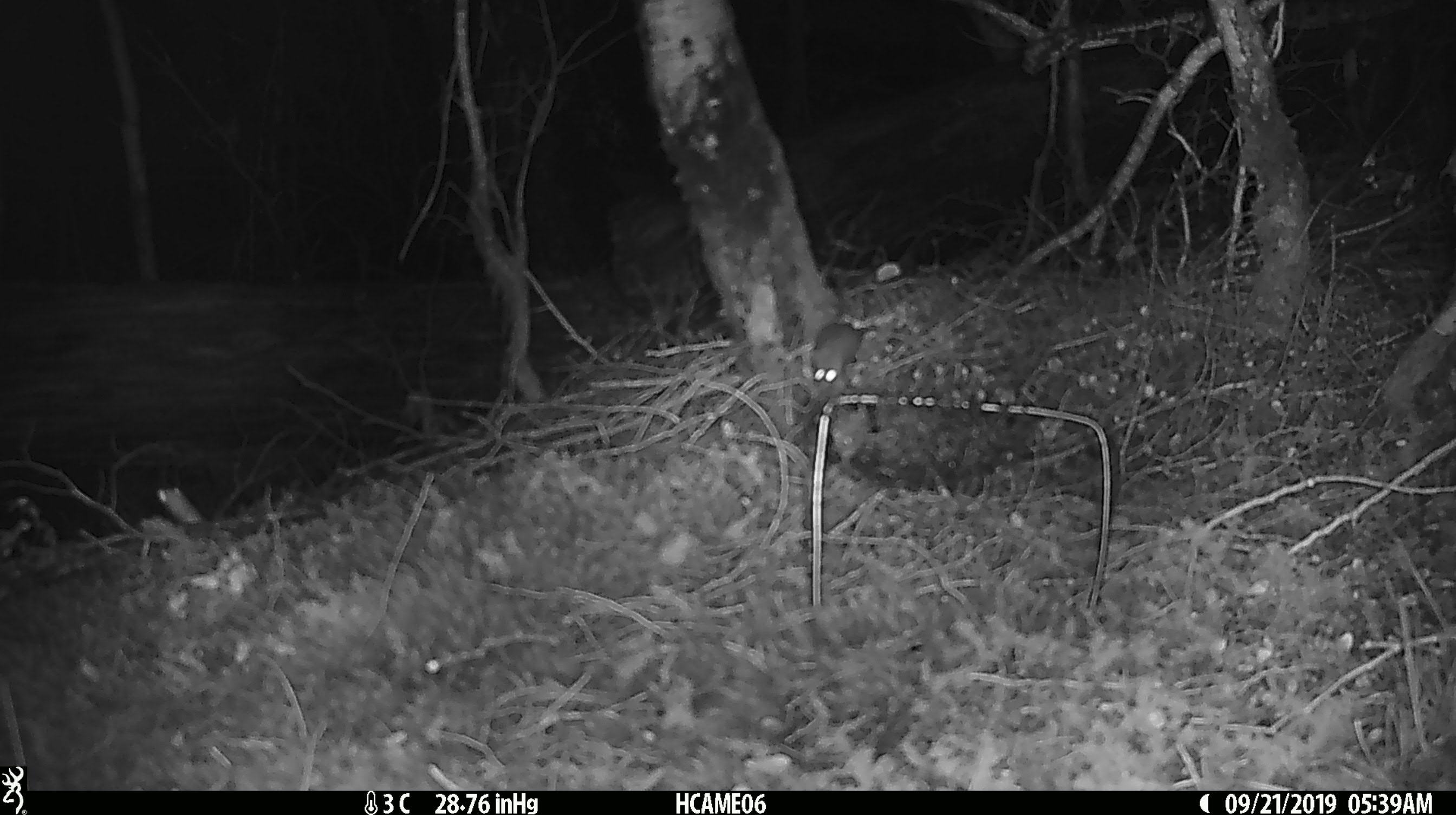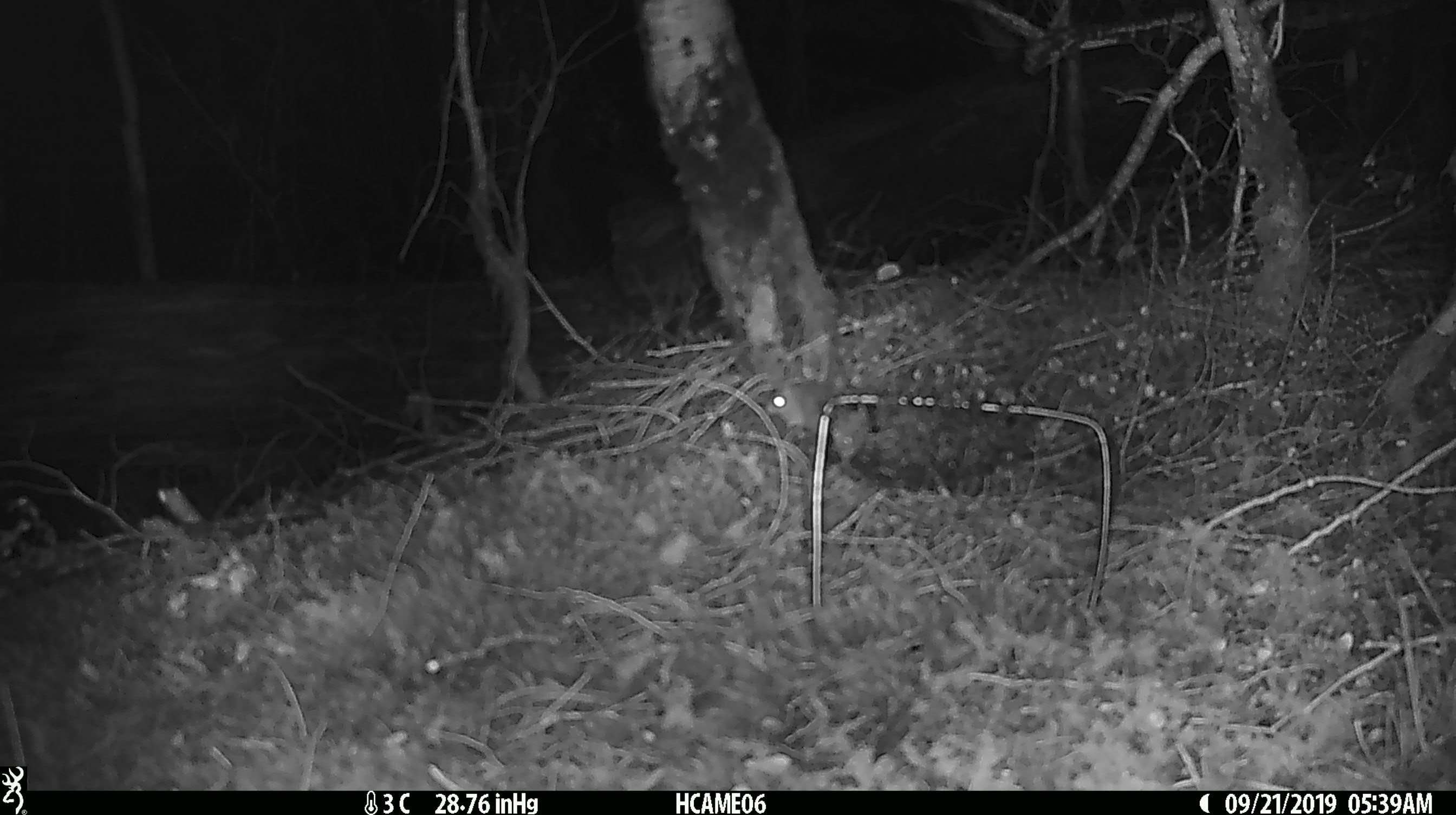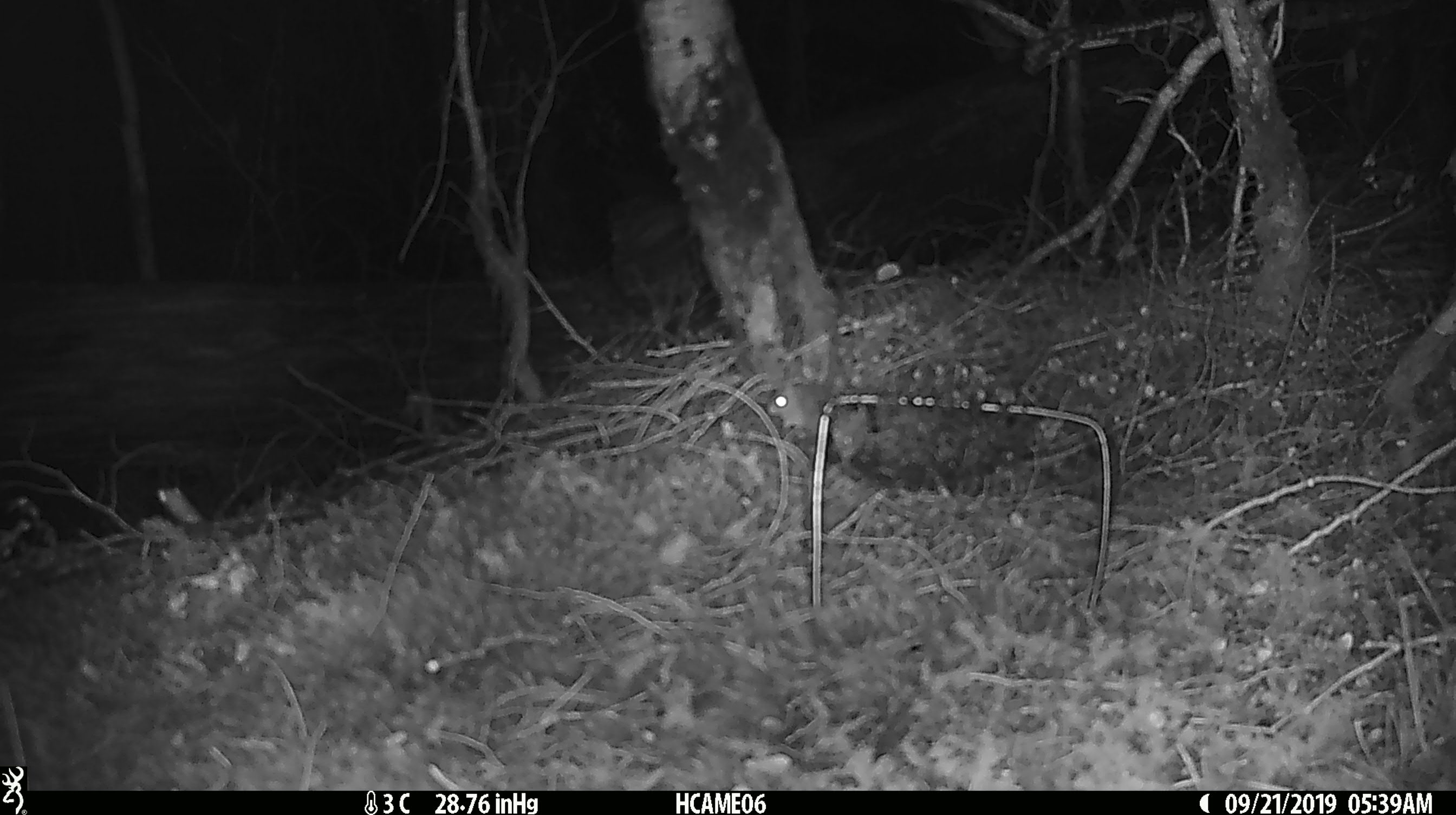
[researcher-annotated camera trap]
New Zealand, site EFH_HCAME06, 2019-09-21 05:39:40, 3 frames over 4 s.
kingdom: Animalia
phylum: Chordata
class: Mammalia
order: Rodentia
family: Muridae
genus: Mus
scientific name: Mus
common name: mouse